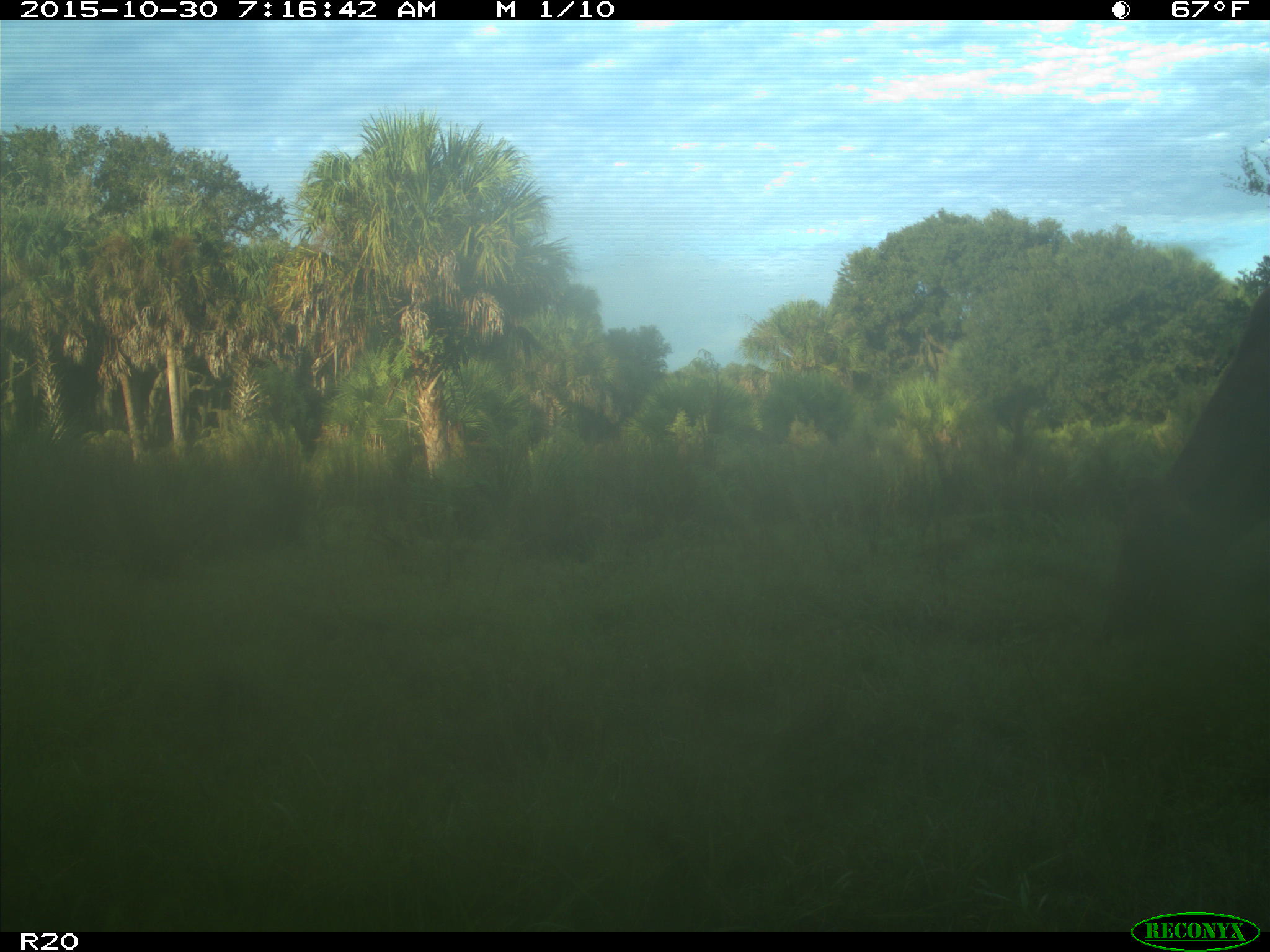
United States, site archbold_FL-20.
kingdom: Animalia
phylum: Chordata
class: Mammalia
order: Artiodactyla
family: Bovidae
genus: Bos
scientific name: Bos taurus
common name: domestic cow